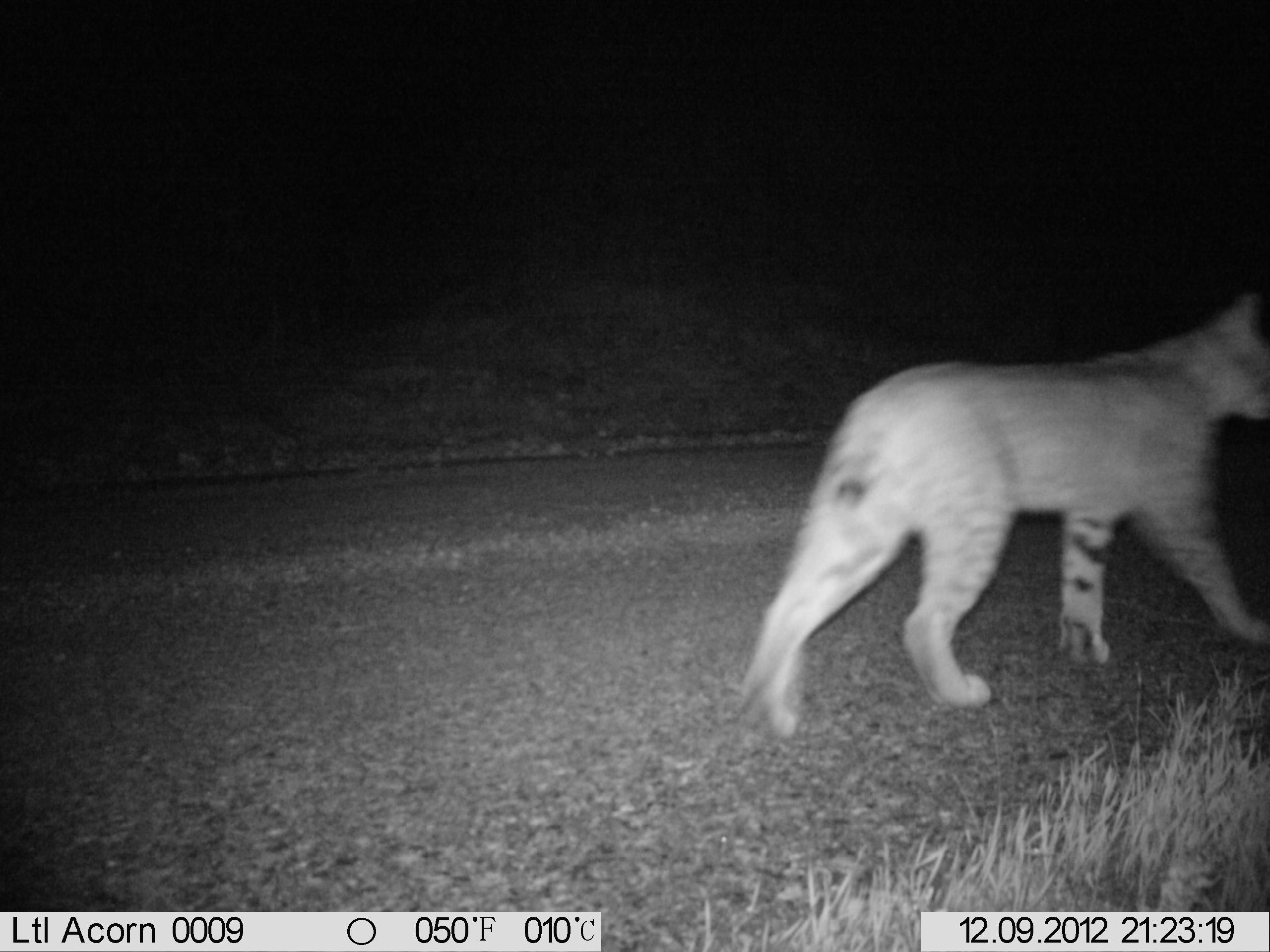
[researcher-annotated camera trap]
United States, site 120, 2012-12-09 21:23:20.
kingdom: Animalia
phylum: Chordata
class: Mammalia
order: Carnivora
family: Felidae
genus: Lynx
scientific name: Lynx rufus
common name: bobcat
Bobcat (Lynx rufus).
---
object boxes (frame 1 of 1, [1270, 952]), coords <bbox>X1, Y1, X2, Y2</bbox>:
bobcat: <bbox>722, 282, 1268, 771</bbox>